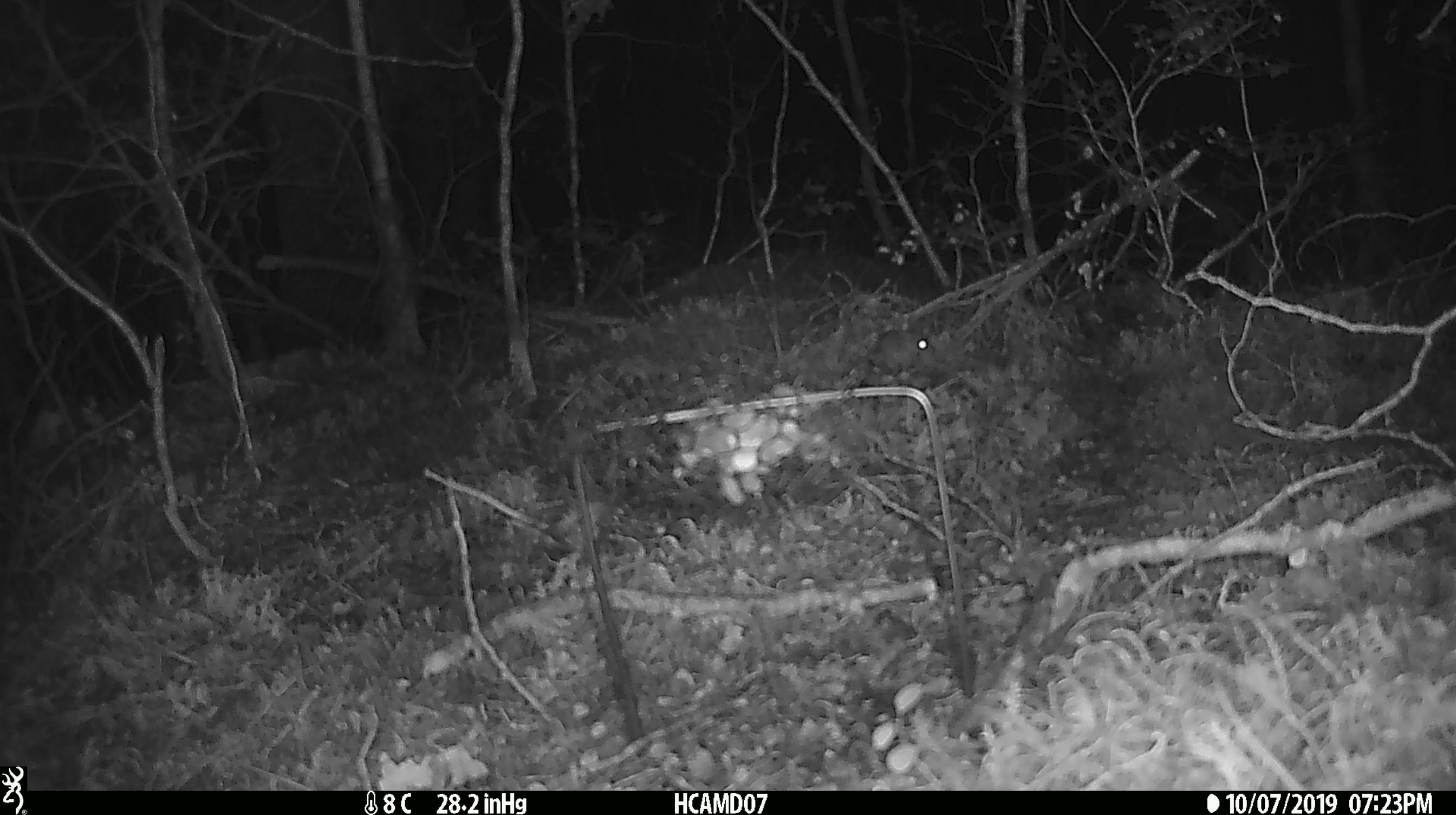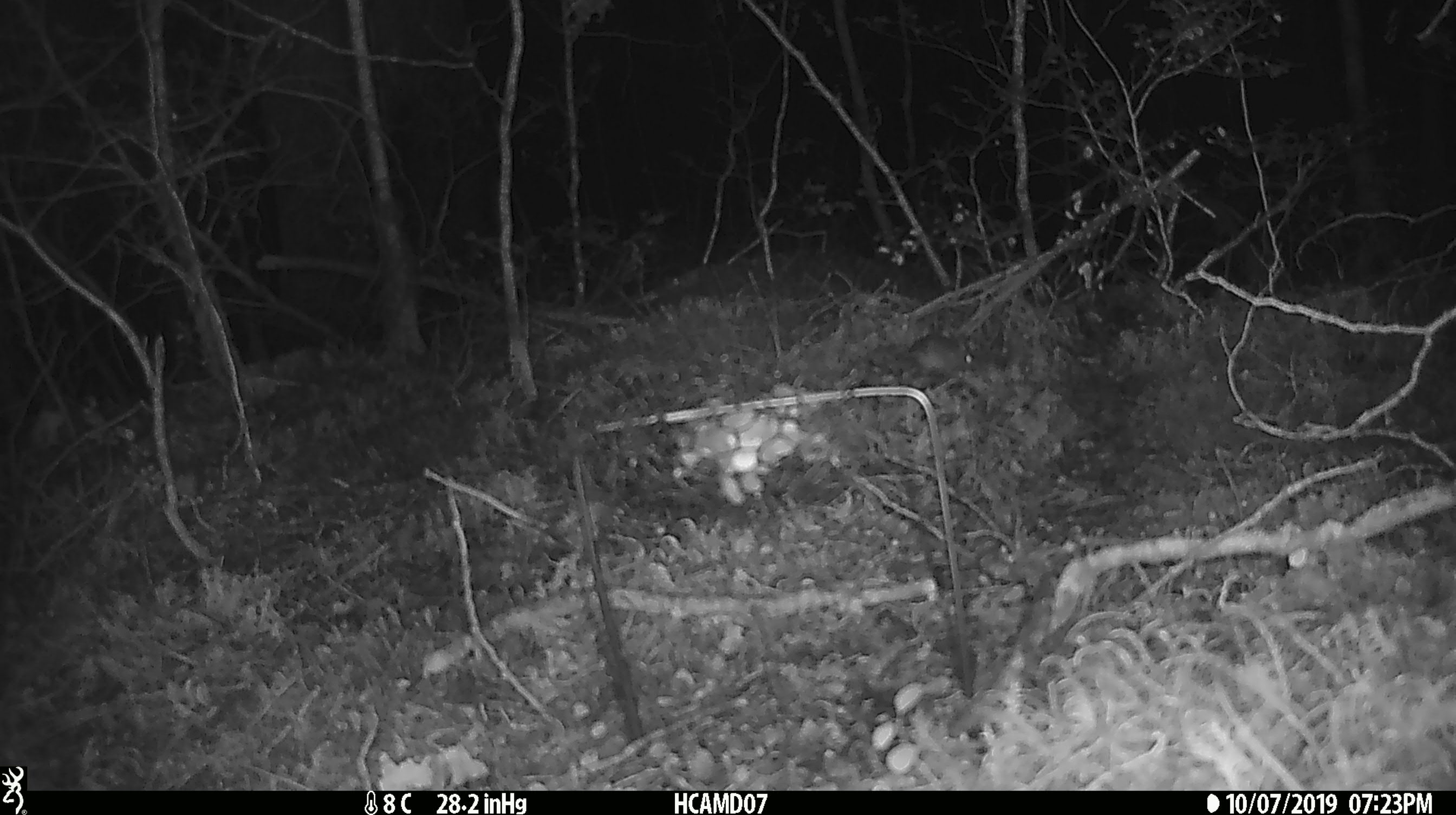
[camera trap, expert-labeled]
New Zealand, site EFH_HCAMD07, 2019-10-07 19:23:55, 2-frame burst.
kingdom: Animalia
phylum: Chordata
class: Mammalia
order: Rodentia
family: Muridae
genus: Mus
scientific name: Mus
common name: mouse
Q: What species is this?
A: Mouse (Mus).